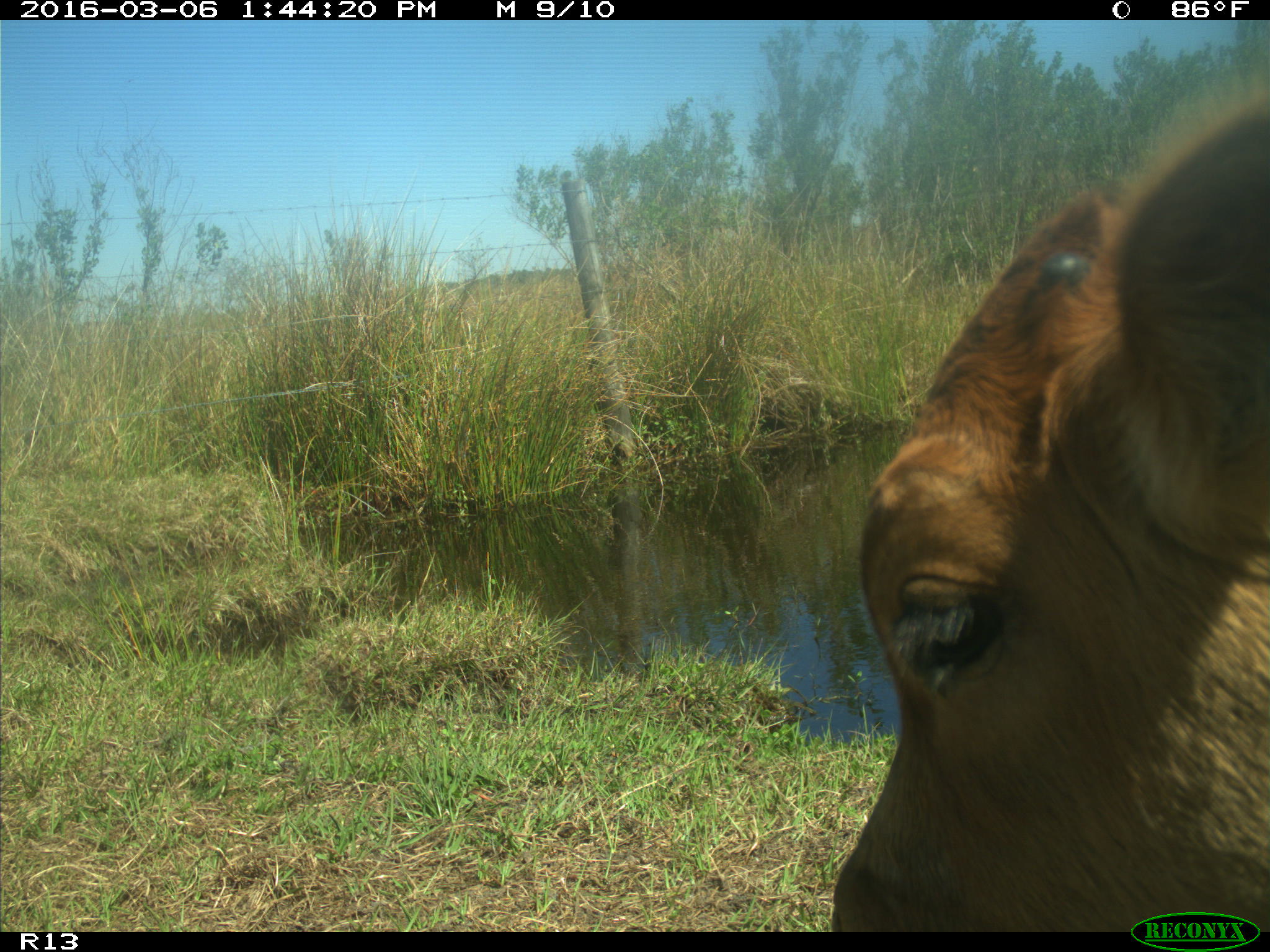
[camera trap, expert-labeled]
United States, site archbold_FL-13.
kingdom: Animalia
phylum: Chordata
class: Mammalia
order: Artiodactyla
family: Bovidae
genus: Bos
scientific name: Bos taurus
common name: domestic cow